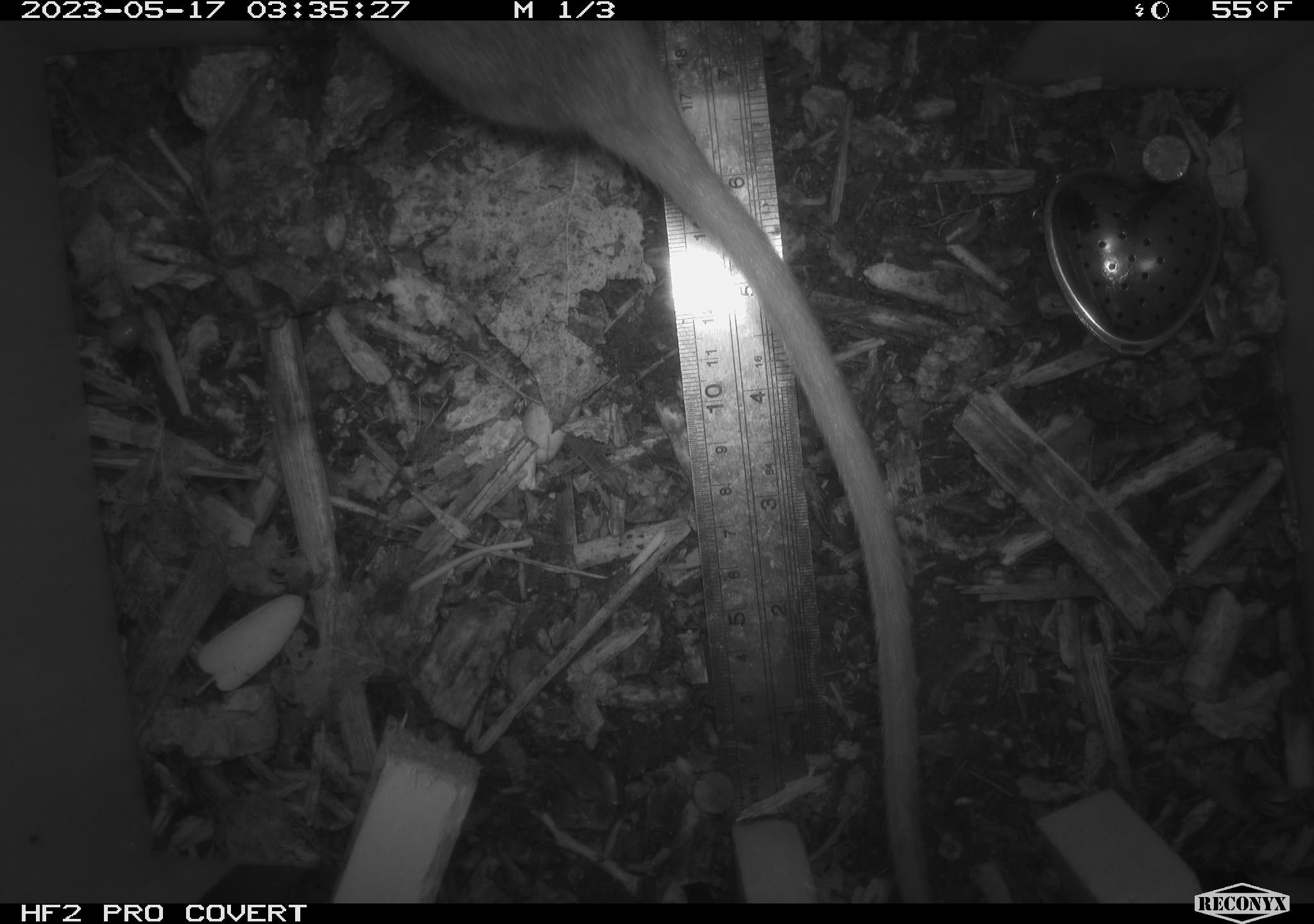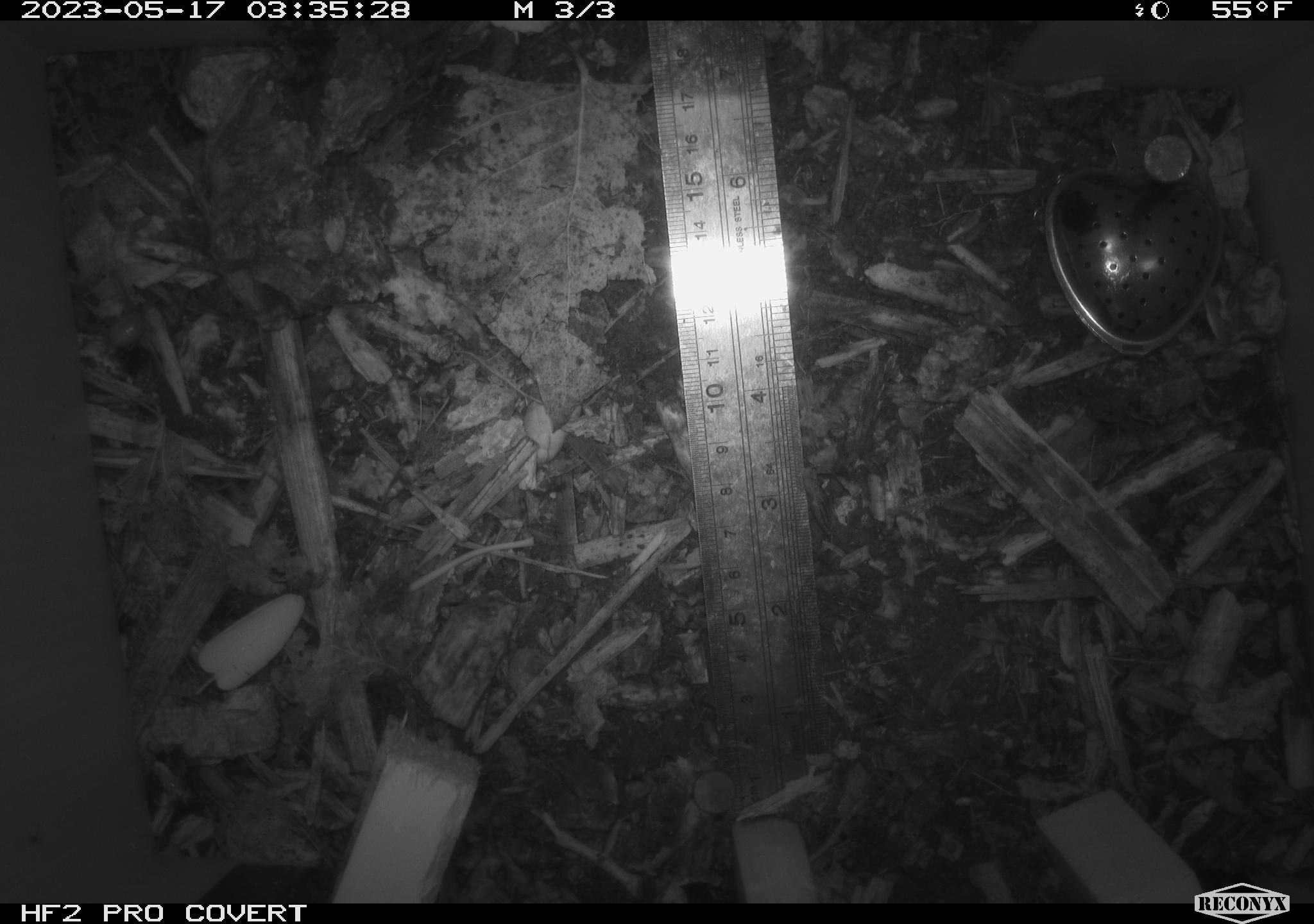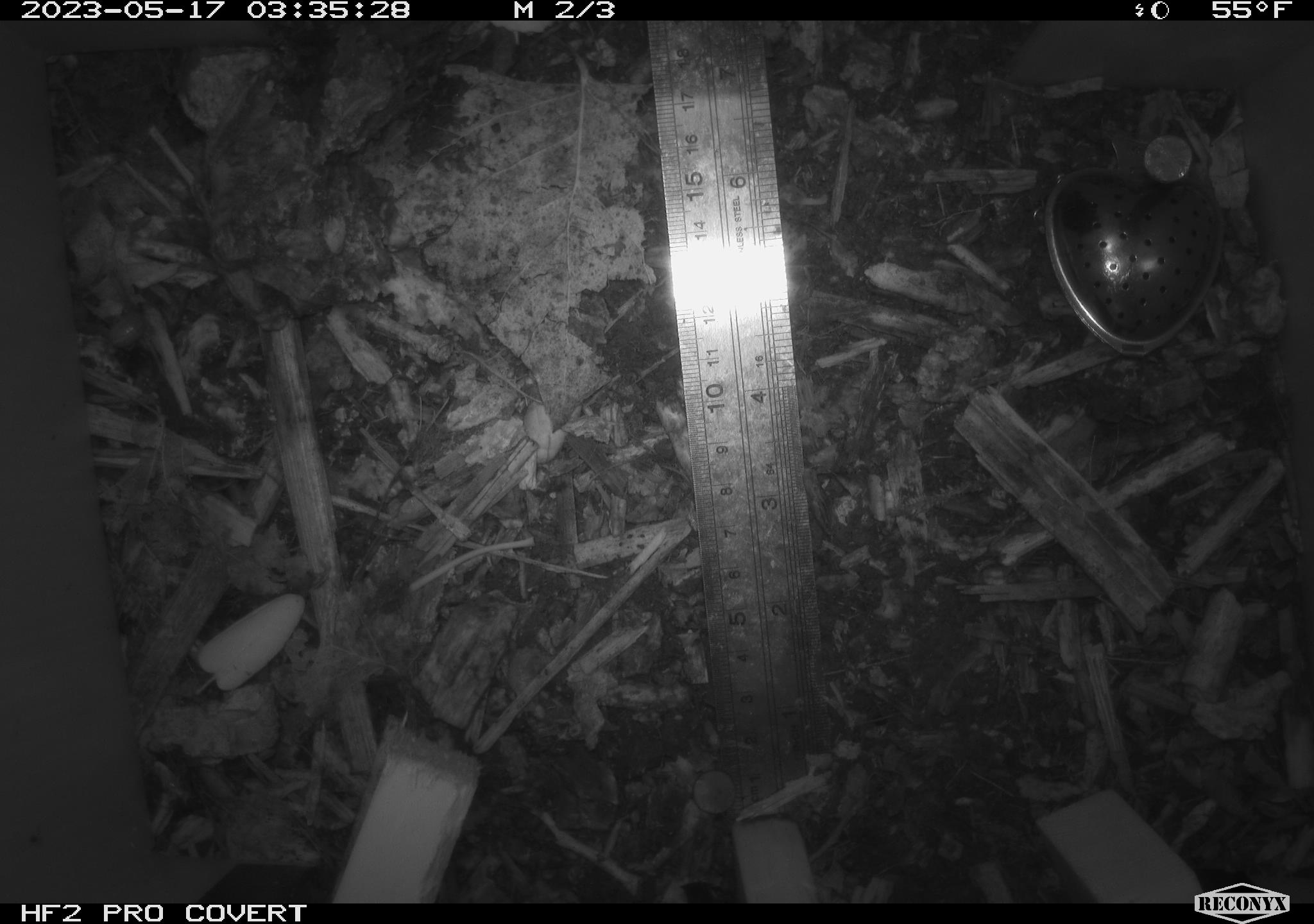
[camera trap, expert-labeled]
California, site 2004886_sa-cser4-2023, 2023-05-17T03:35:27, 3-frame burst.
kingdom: Animalia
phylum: Chordata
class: Mammalia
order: Rodentia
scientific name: Rodentia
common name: woodrat or rat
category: woodrat or rat species